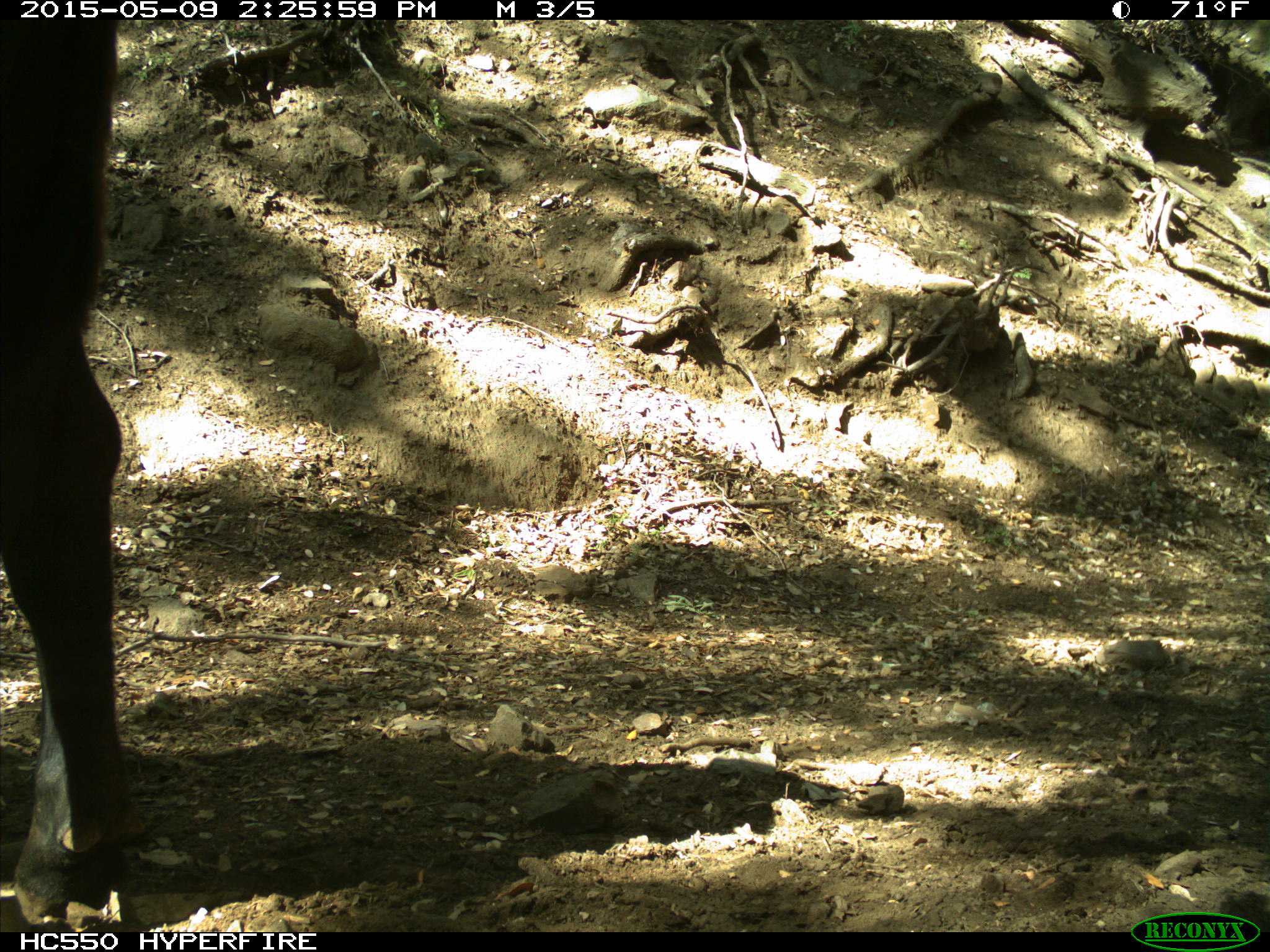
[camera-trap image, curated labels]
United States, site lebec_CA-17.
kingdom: Animalia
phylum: Chordata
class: Mammalia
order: Artiodactyla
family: Bovidae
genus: Bos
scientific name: Bos taurus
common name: domestic cow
Bos taurus (domestic cow).